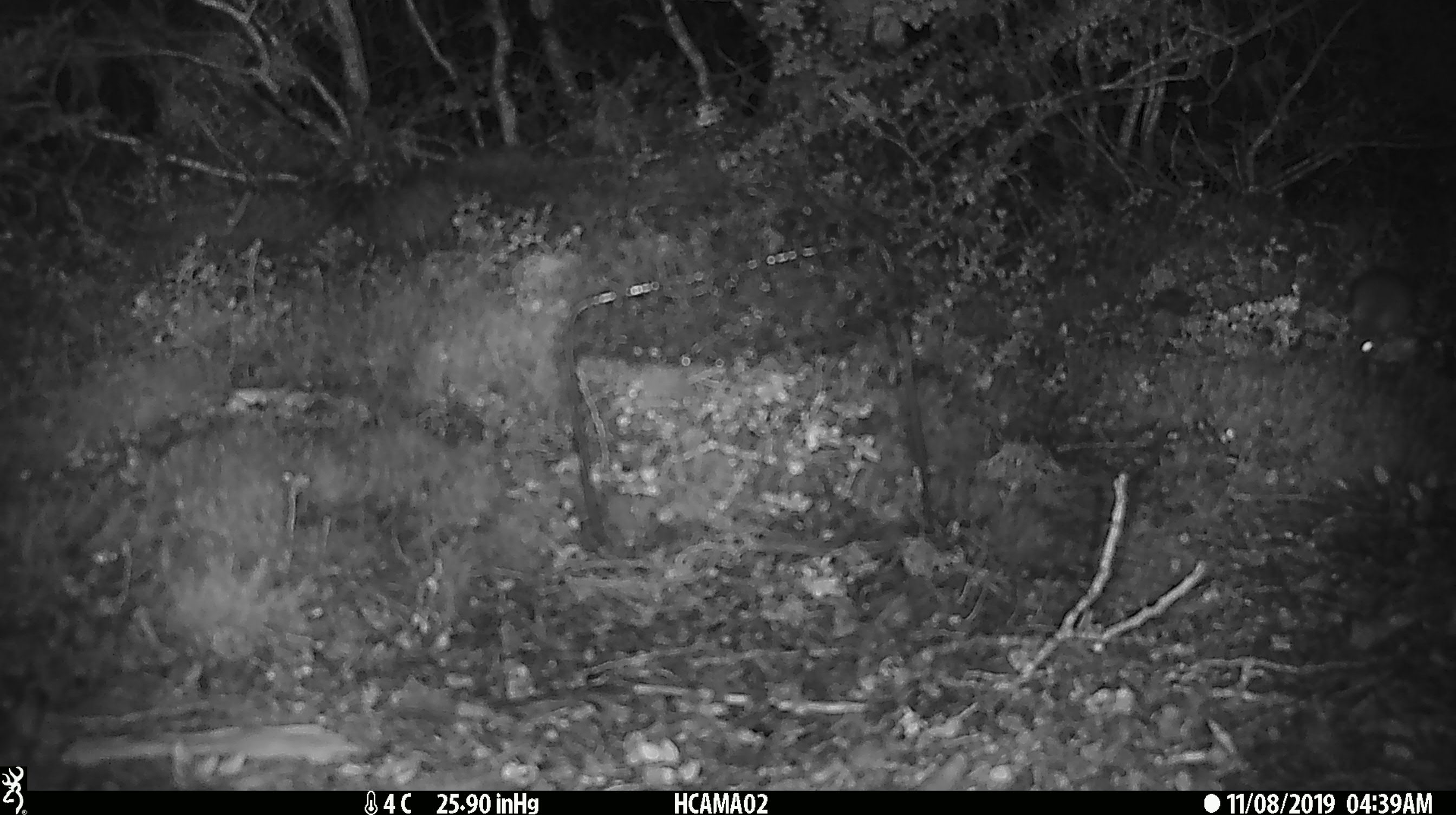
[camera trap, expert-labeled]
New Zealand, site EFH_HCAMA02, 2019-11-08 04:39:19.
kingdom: Animalia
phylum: Chordata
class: Mammalia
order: Rodentia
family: Muridae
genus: Mus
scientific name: Mus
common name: mouse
Mouse (Mus).